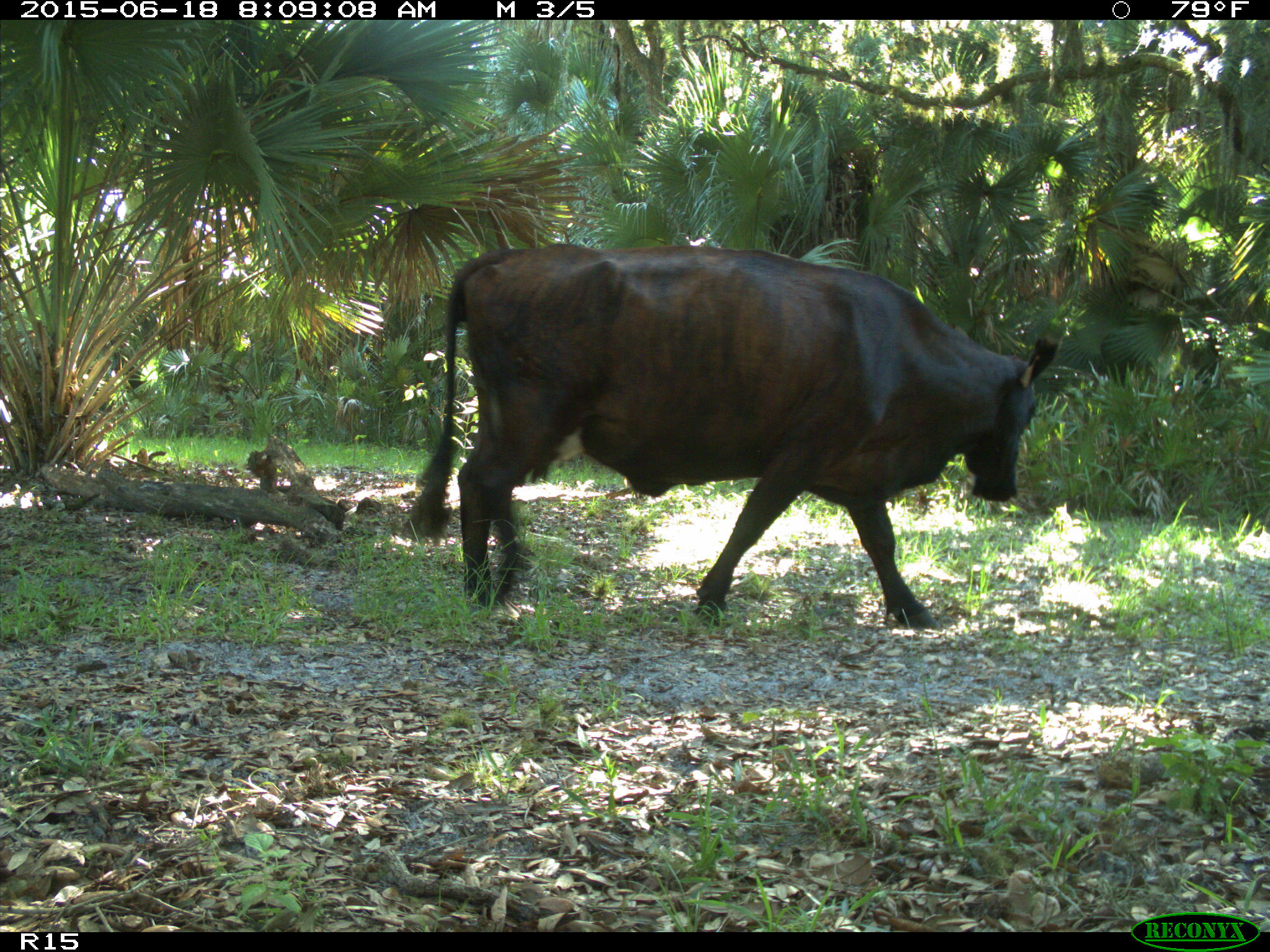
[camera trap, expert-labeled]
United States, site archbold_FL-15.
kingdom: Animalia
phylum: Chordata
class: Mammalia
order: Artiodactyla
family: Bovidae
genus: Bos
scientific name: Bos taurus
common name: domestic cow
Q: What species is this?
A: Bos taurus (domestic cow).